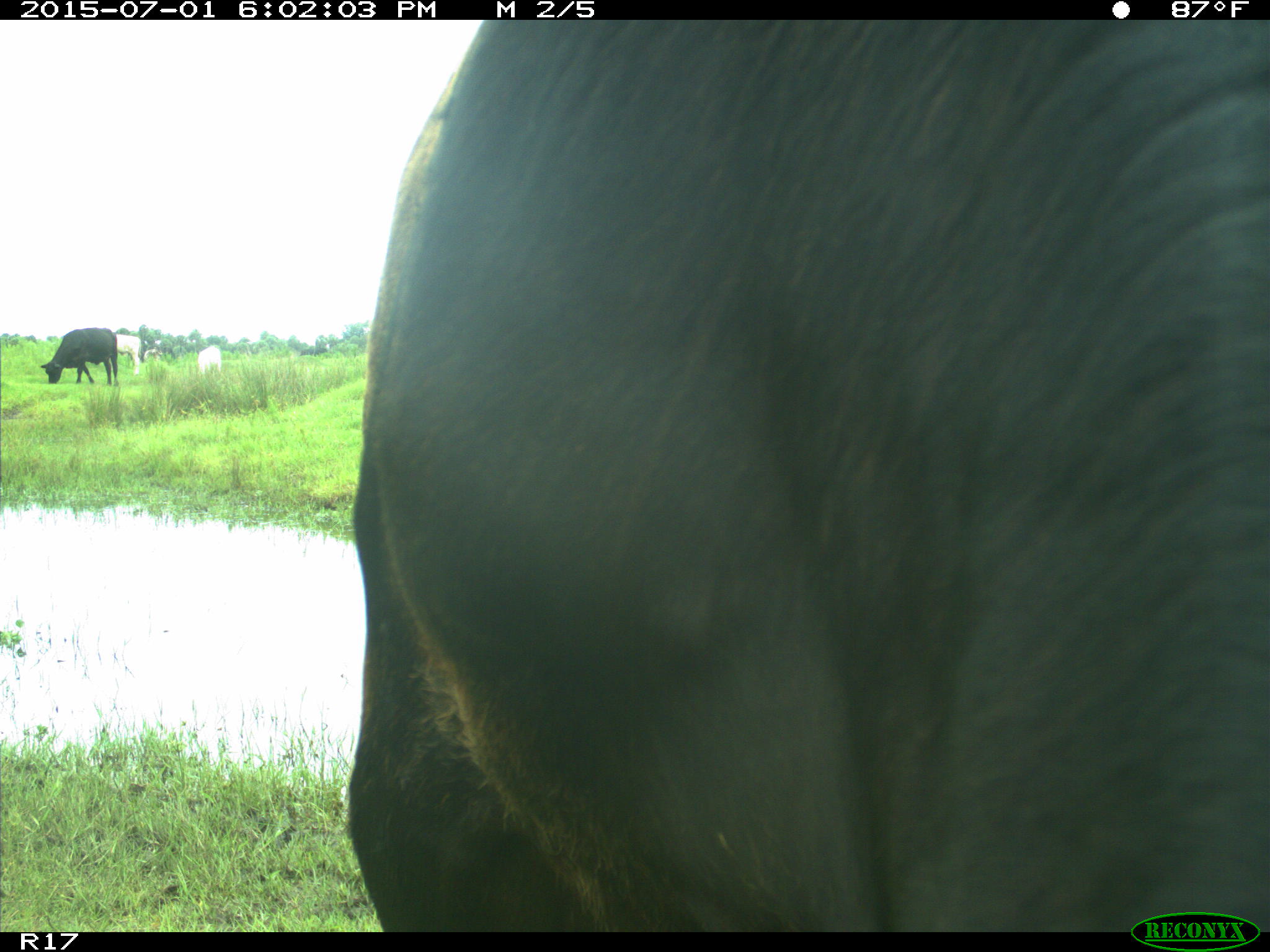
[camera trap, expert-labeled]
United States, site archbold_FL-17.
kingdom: Animalia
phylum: Chordata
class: Mammalia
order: Artiodactyla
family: Bovidae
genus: Bos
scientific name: Bos taurus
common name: domestic cow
Bos taurus (domestic cow).